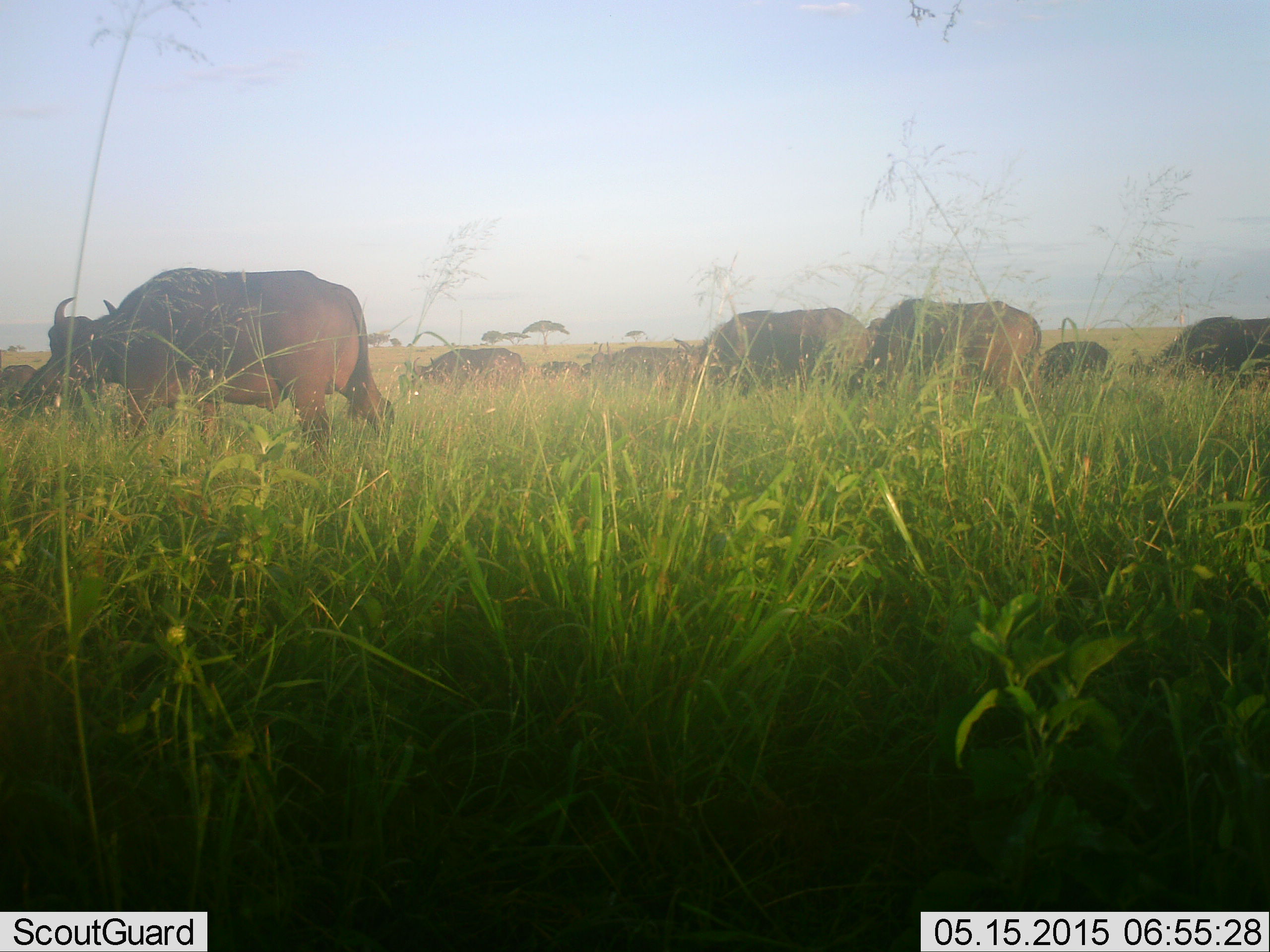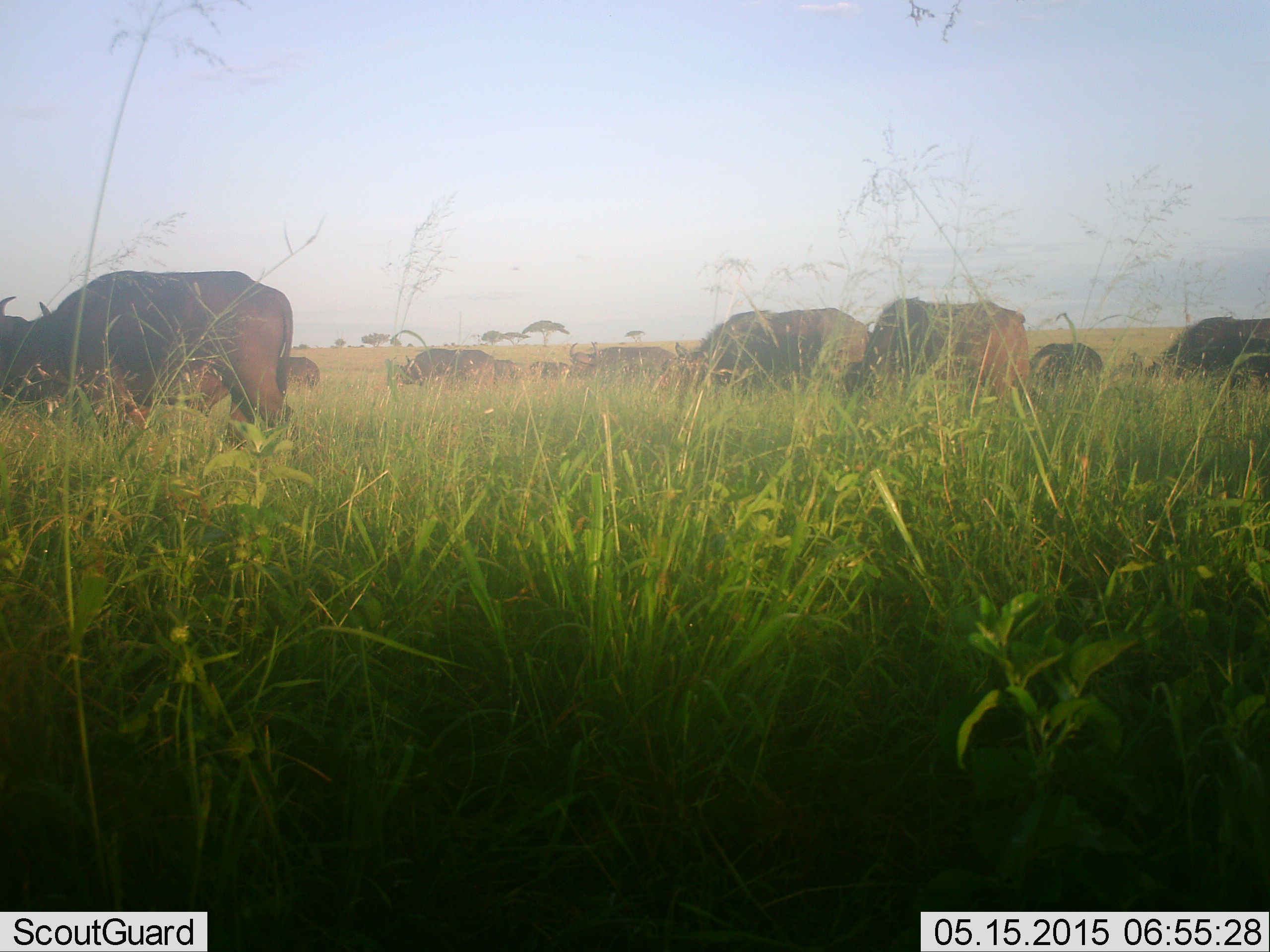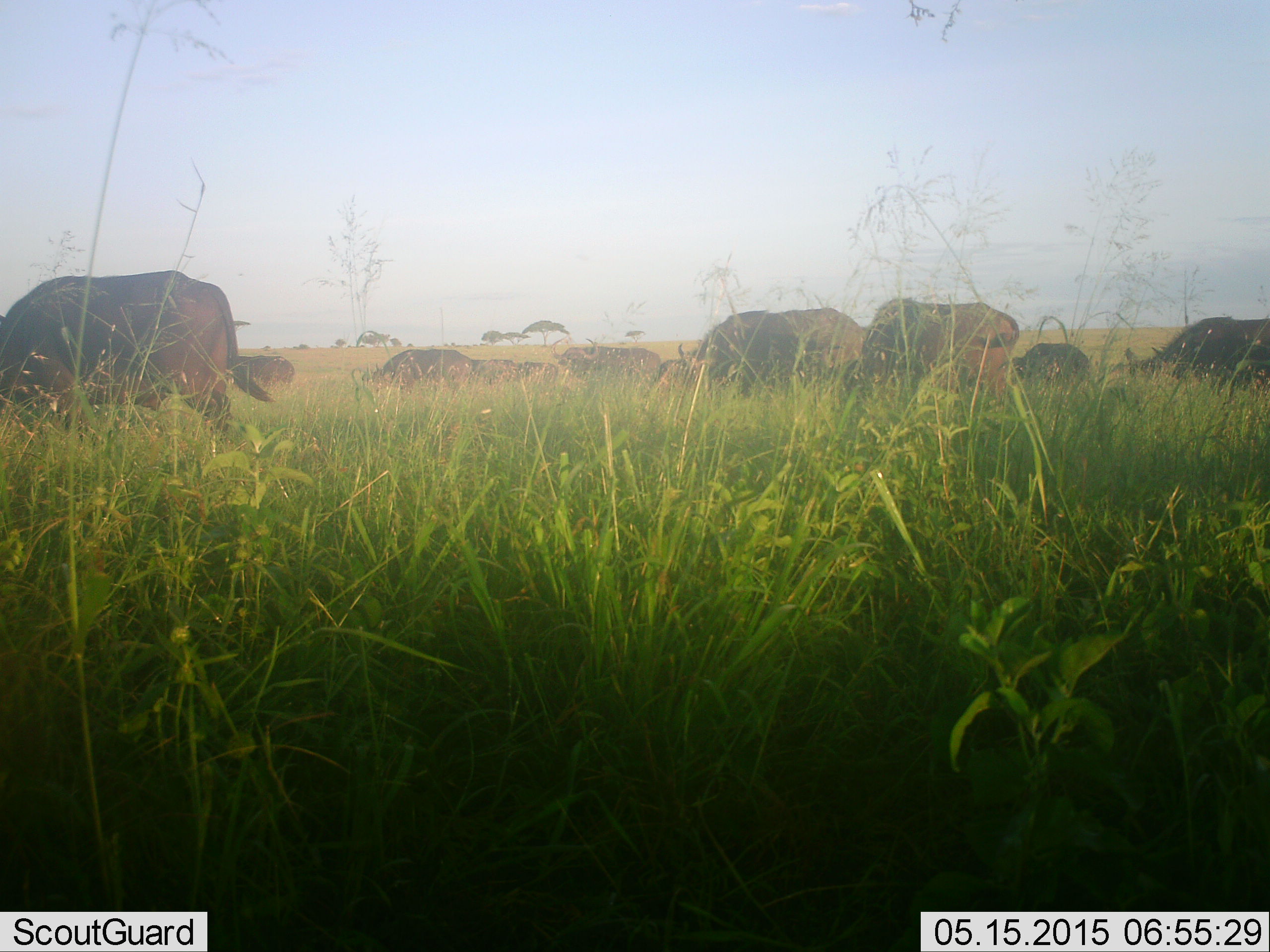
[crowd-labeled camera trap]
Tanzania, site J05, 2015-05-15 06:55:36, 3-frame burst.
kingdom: Animalia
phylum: Chordata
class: Mammalia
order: Artiodactyla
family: Bovidae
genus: Syncerus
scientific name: Syncerus caffer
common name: cape buffalo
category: buffalo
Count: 11-50.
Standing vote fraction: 10%.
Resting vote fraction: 0%.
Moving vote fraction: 100%.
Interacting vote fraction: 0%.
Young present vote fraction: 10%.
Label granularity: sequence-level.